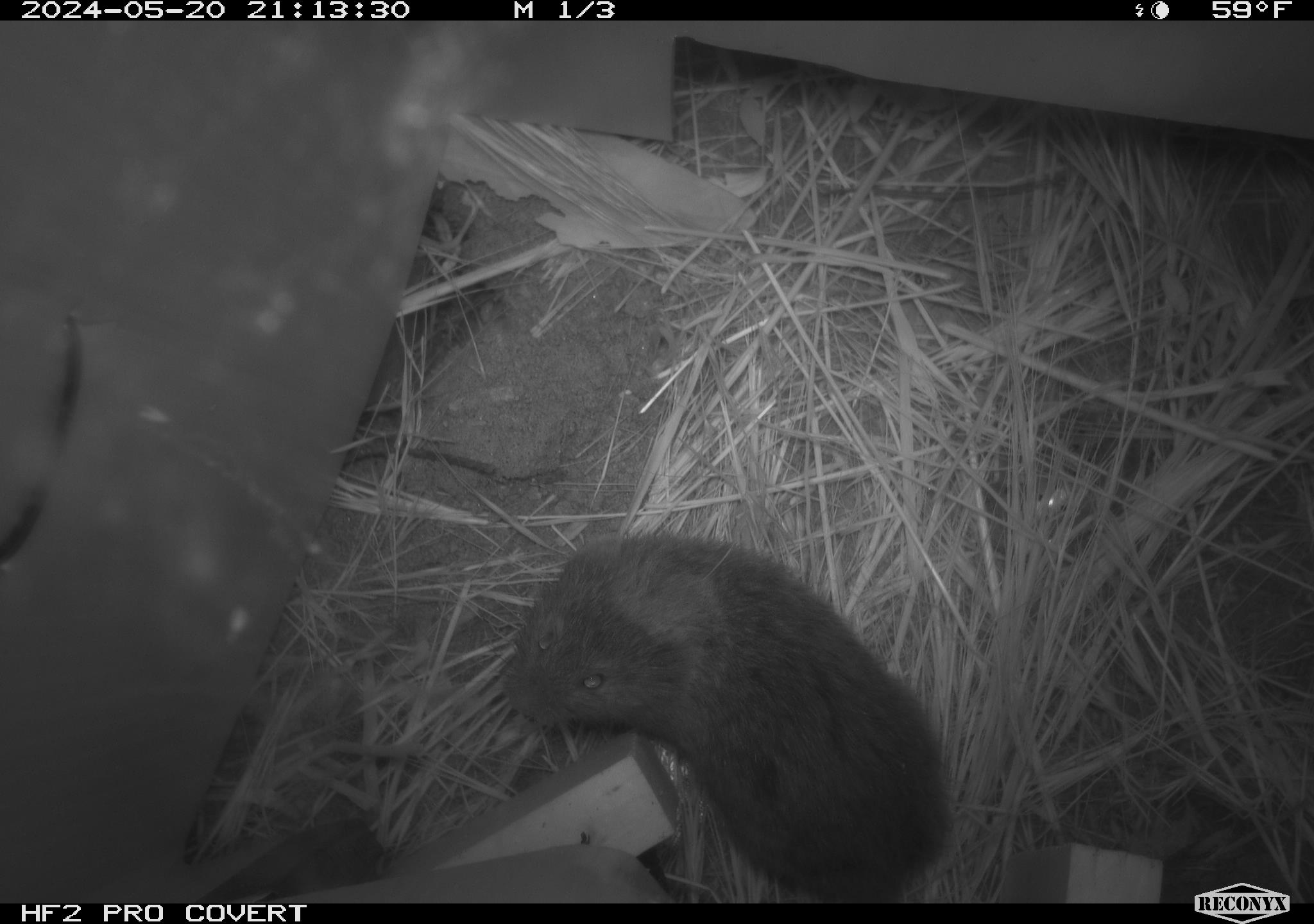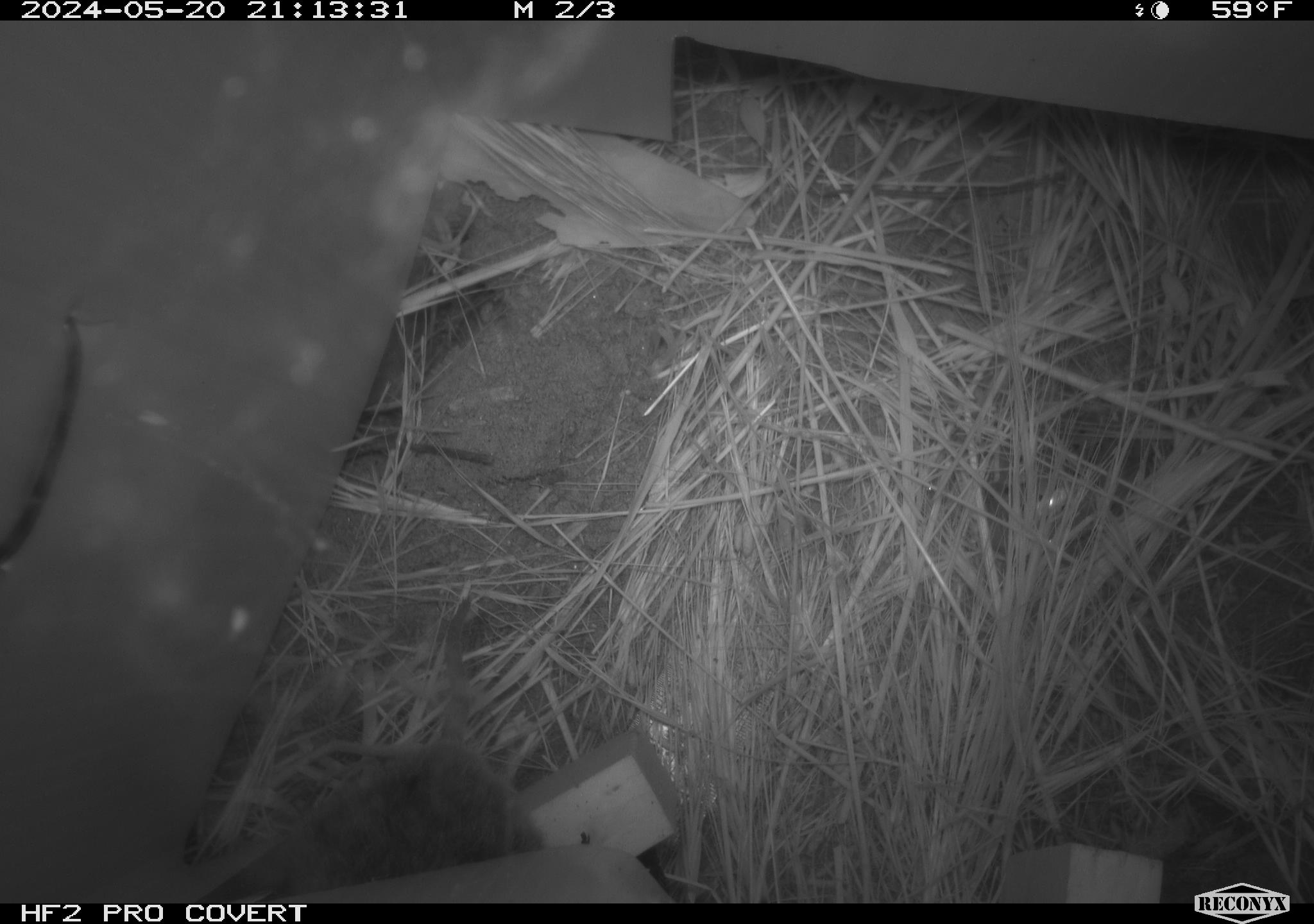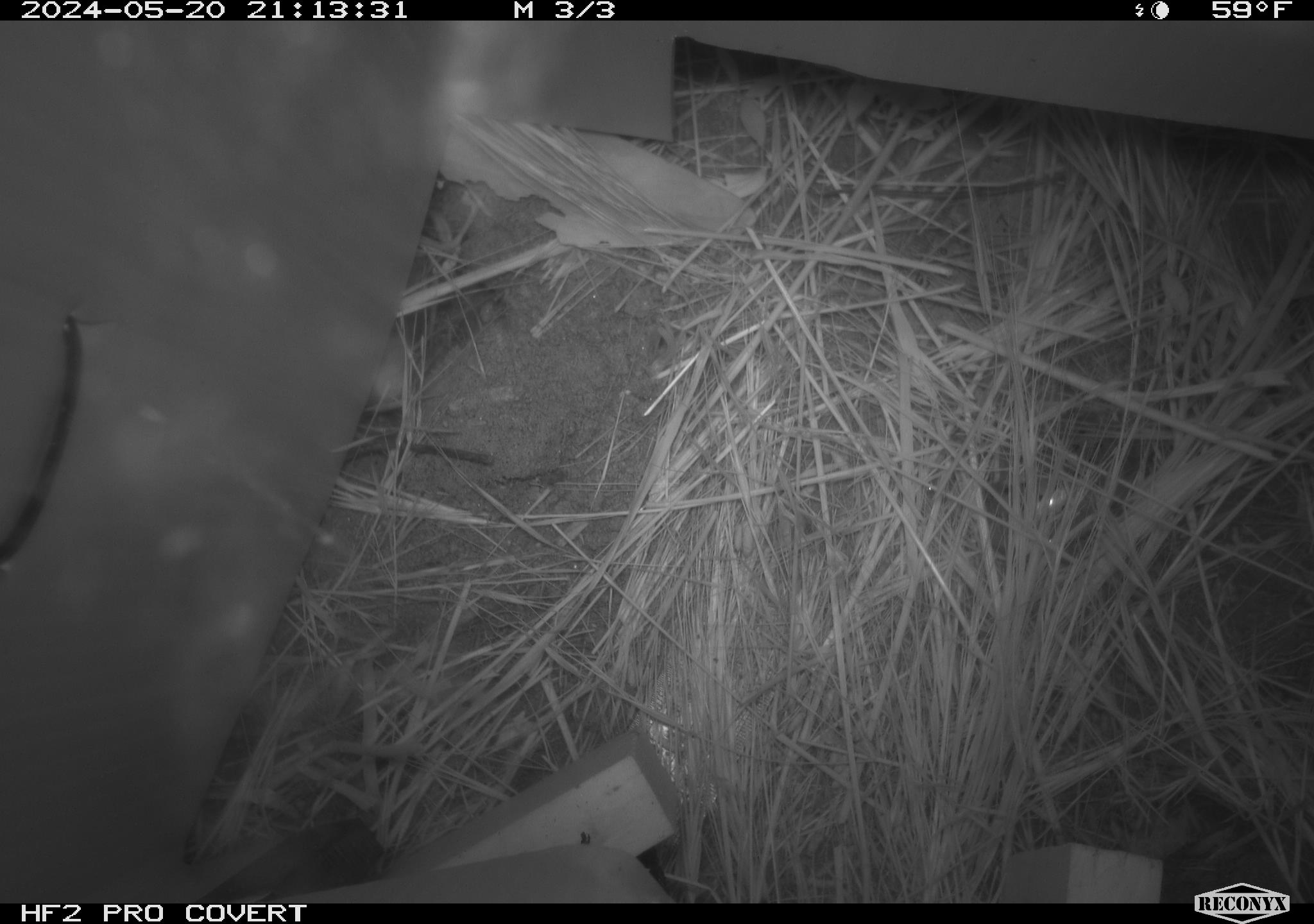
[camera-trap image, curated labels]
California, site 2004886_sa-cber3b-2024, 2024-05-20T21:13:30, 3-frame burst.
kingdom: Animalia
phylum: Chordata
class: Mammalia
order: Rodentia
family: Cricetidae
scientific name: Arvicolinae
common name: voles, lemmings, and muskrats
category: arvicolinae subfamily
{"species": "arvicolinae subfamily (voles, lemmings, and muskrats) (Arvicolinae)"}